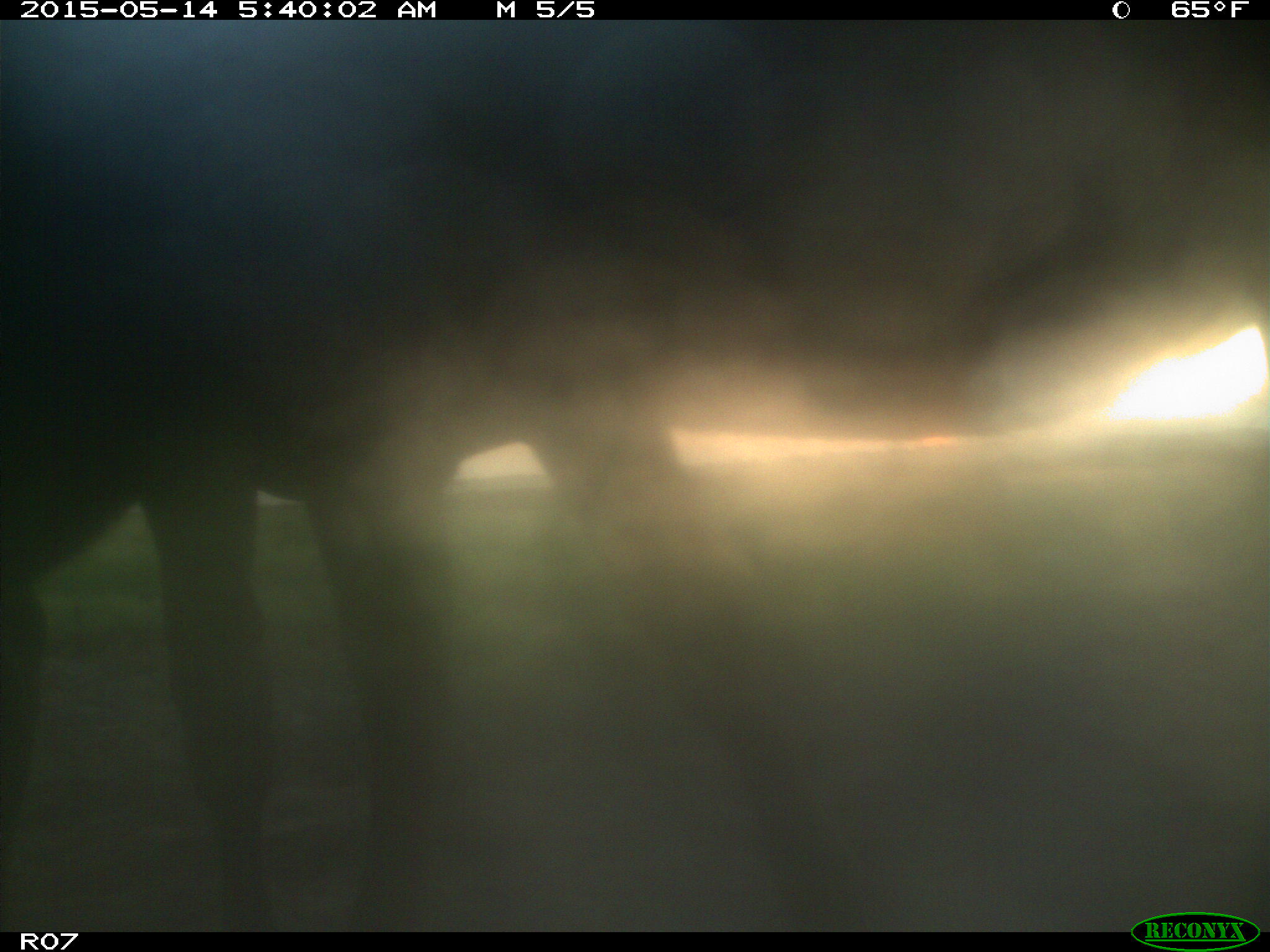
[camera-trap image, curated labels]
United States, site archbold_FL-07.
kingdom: Animalia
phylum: Chordata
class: Mammalia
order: Artiodactyla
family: Bovidae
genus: Bos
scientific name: Bos taurus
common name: domestic cow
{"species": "Bos taurus (domestic cow)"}